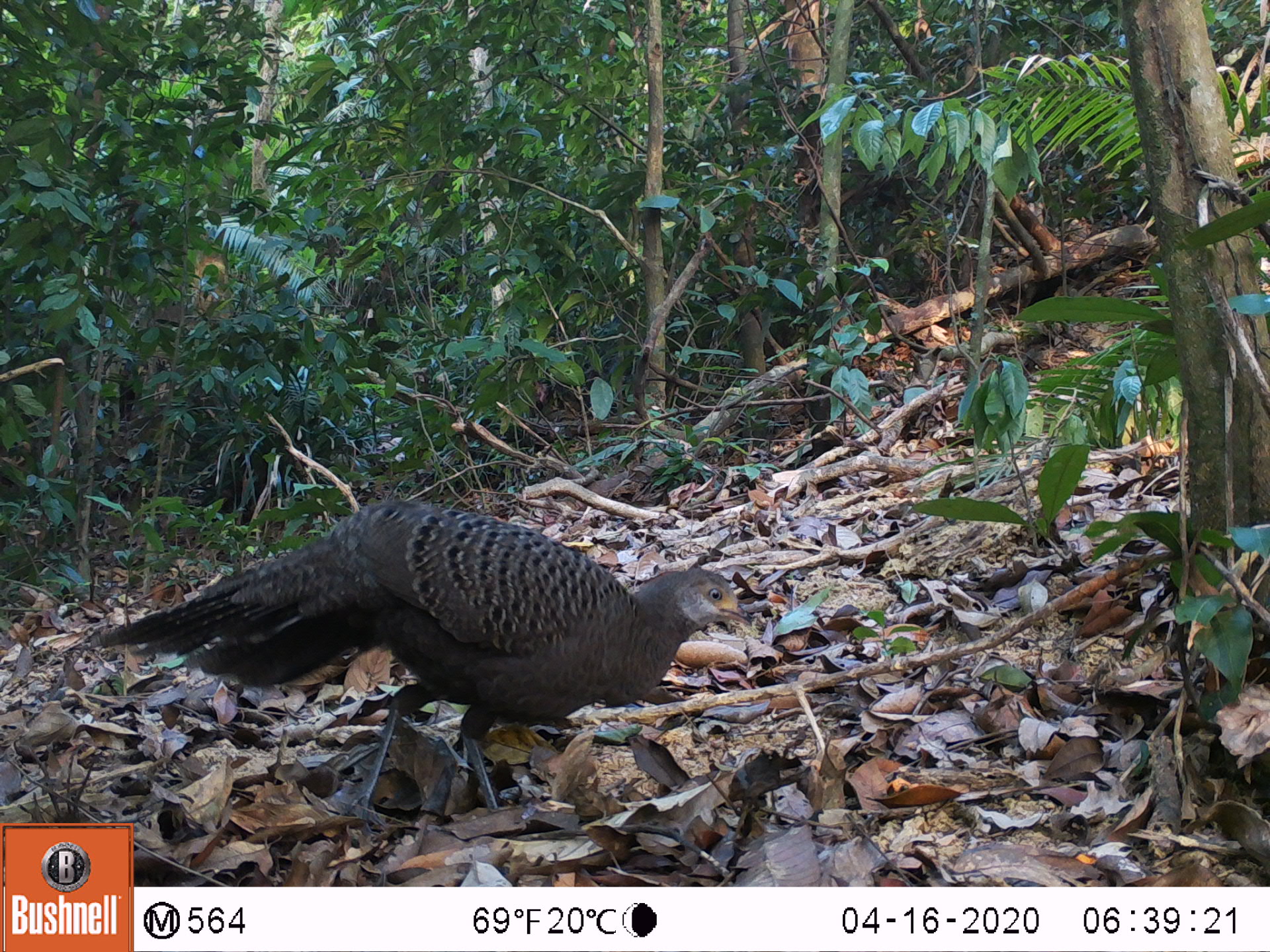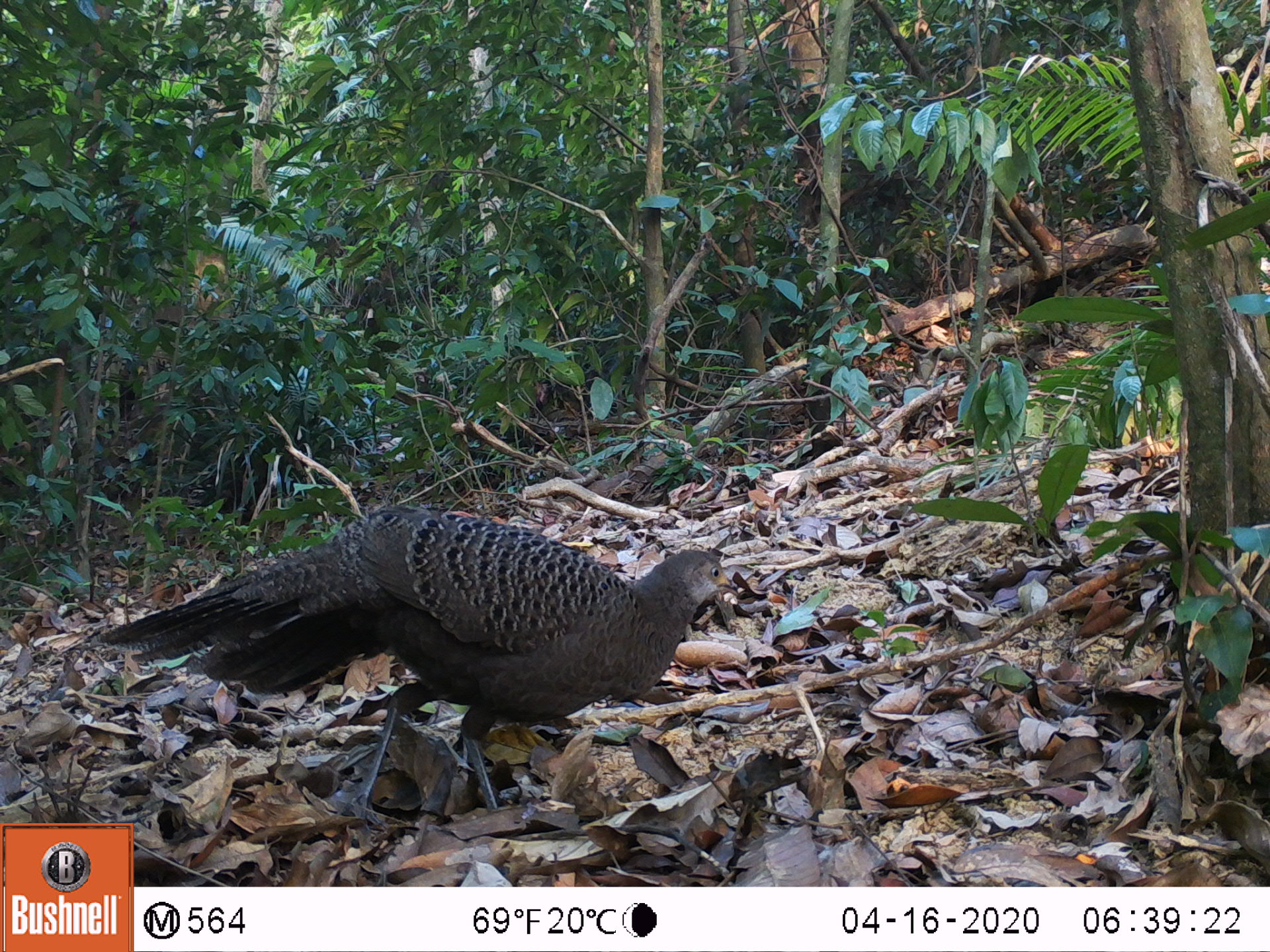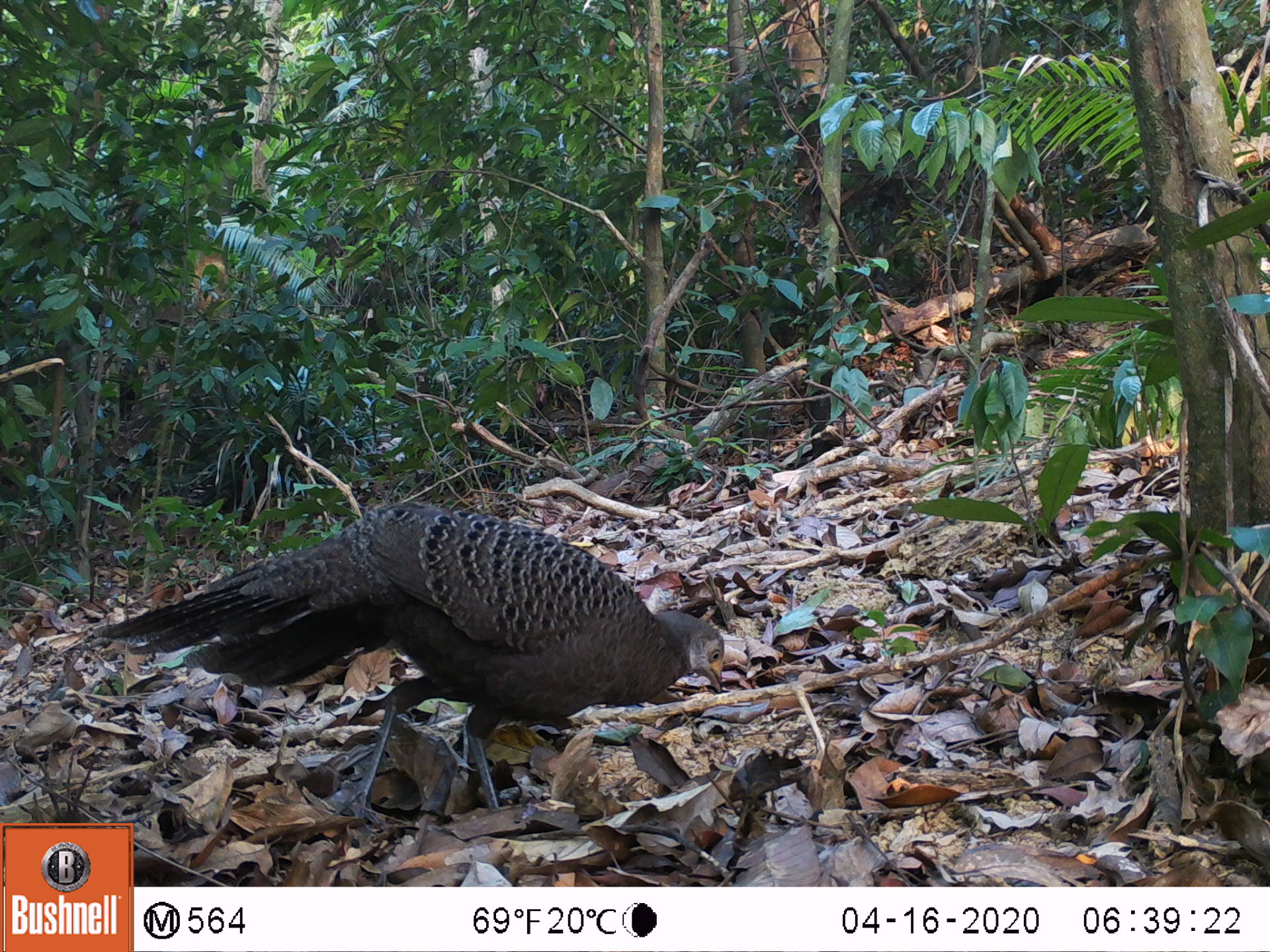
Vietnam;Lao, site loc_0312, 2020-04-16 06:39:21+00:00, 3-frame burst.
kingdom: Animalia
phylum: Chordata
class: Aves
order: Galliformes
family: Phasianidae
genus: Polyplectron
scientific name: Polyplectron bicalcaratum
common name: gray peacock-pheasant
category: grey peacock pheasant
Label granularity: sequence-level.